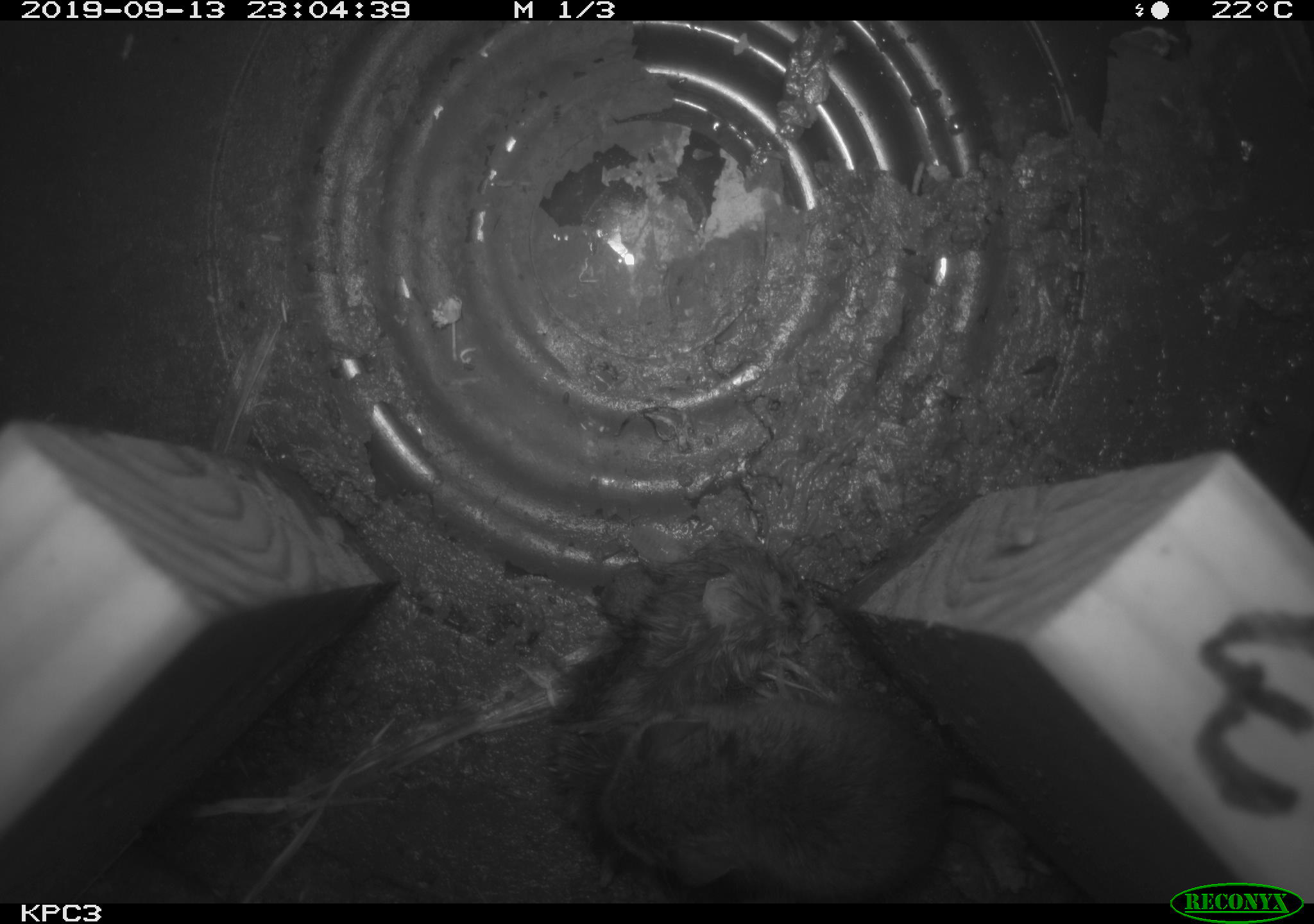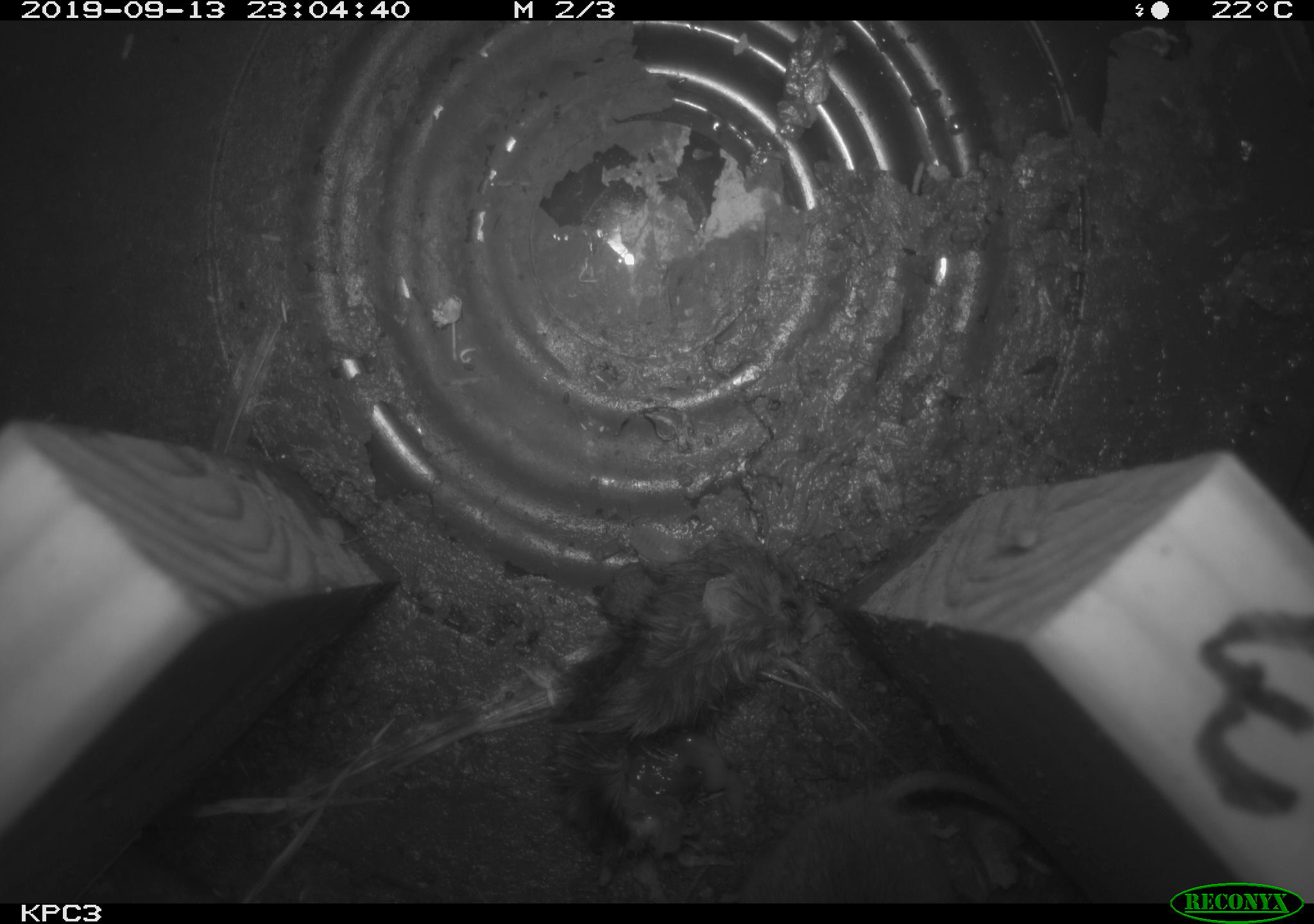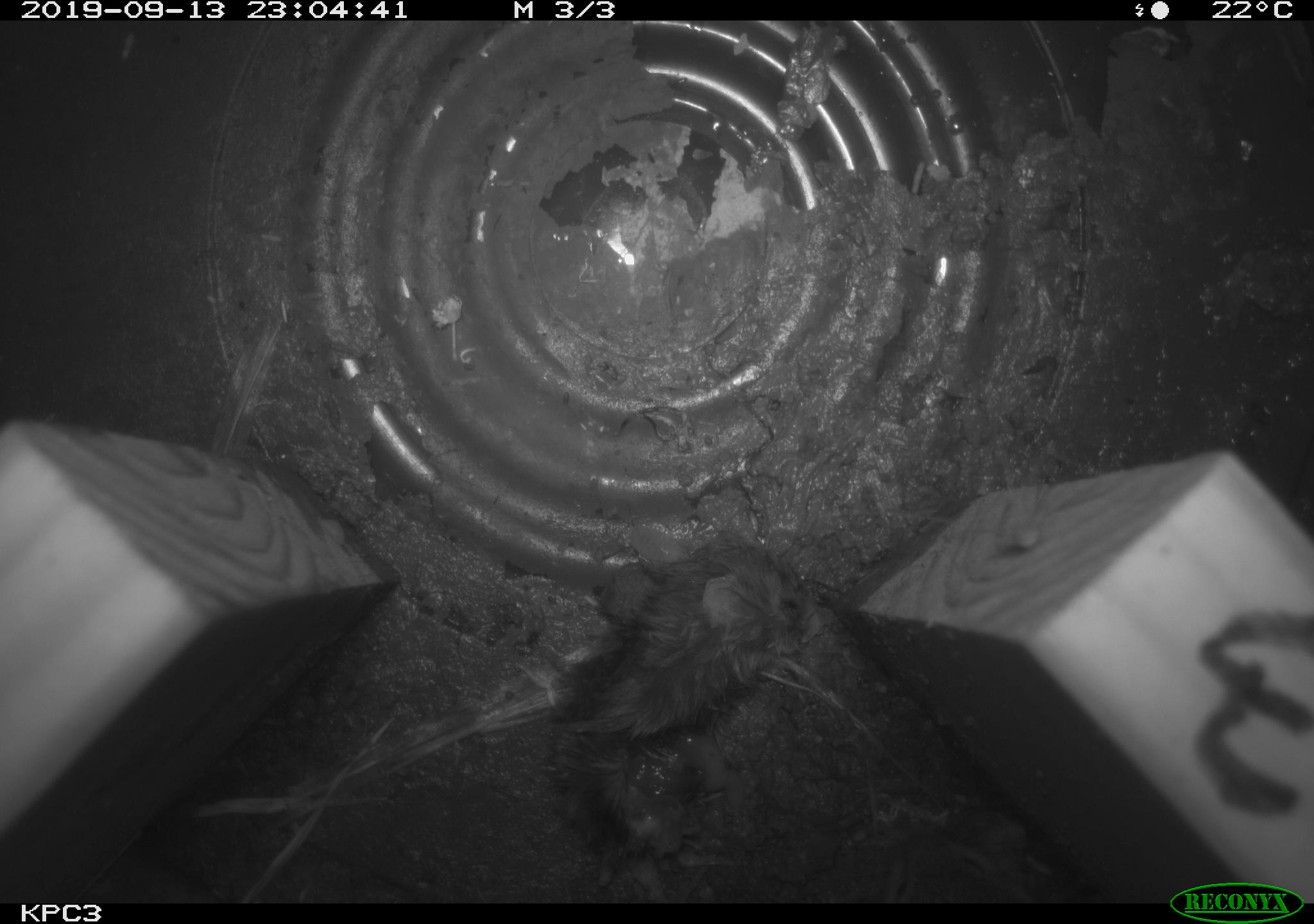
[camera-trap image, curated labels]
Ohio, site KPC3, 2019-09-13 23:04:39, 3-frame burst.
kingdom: Animalia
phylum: Chordata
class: Mammalia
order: Rodentia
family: Cricetidae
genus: Peromyscus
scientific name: Peromyscus leucopus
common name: white-footed mouse